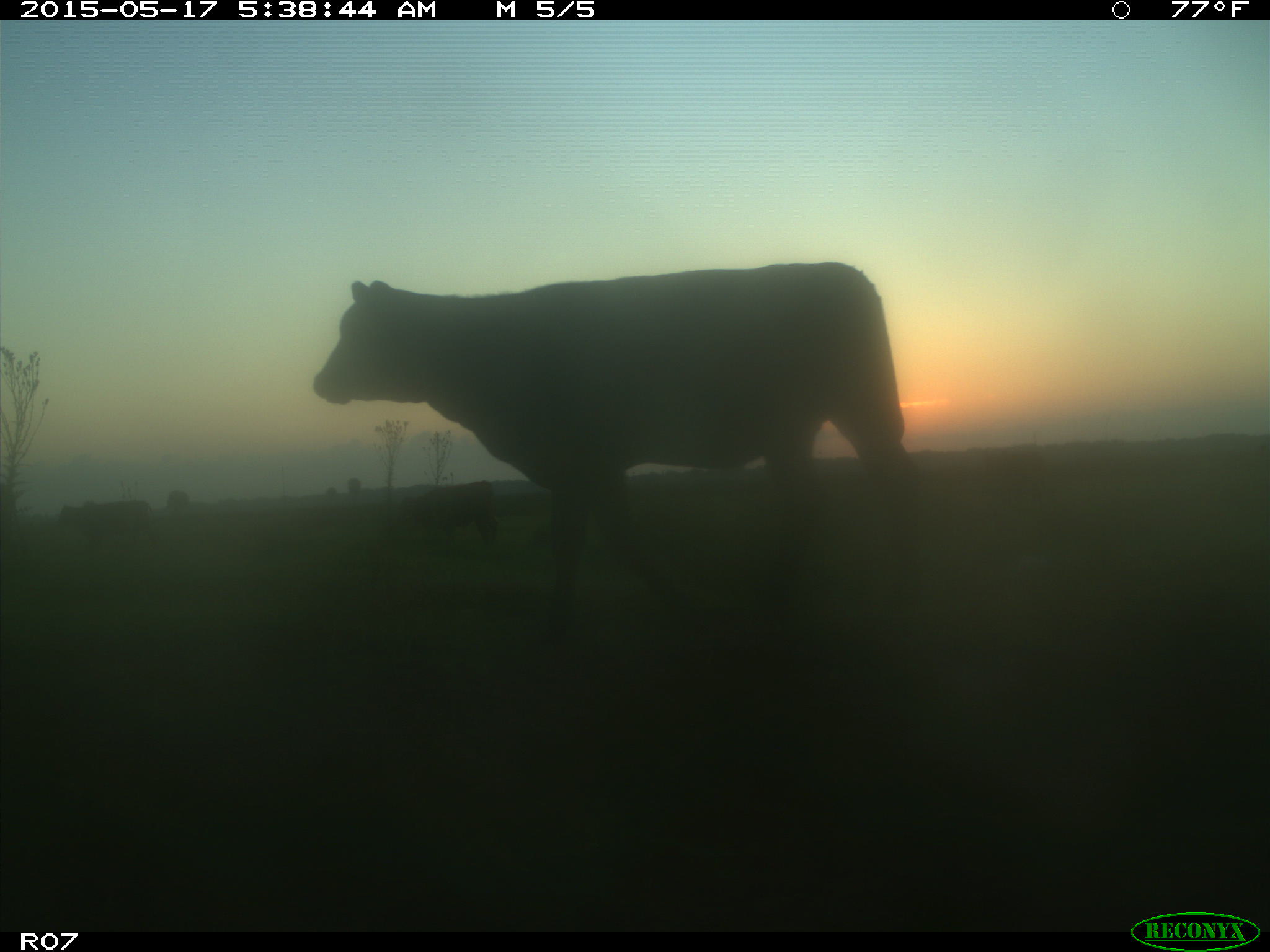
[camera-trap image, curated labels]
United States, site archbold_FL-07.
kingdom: Animalia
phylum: Chordata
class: Mammalia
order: Artiodactyla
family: Bovidae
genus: Bos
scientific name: Bos taurus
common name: domestic cow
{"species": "Bos taurus (domestic cow)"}